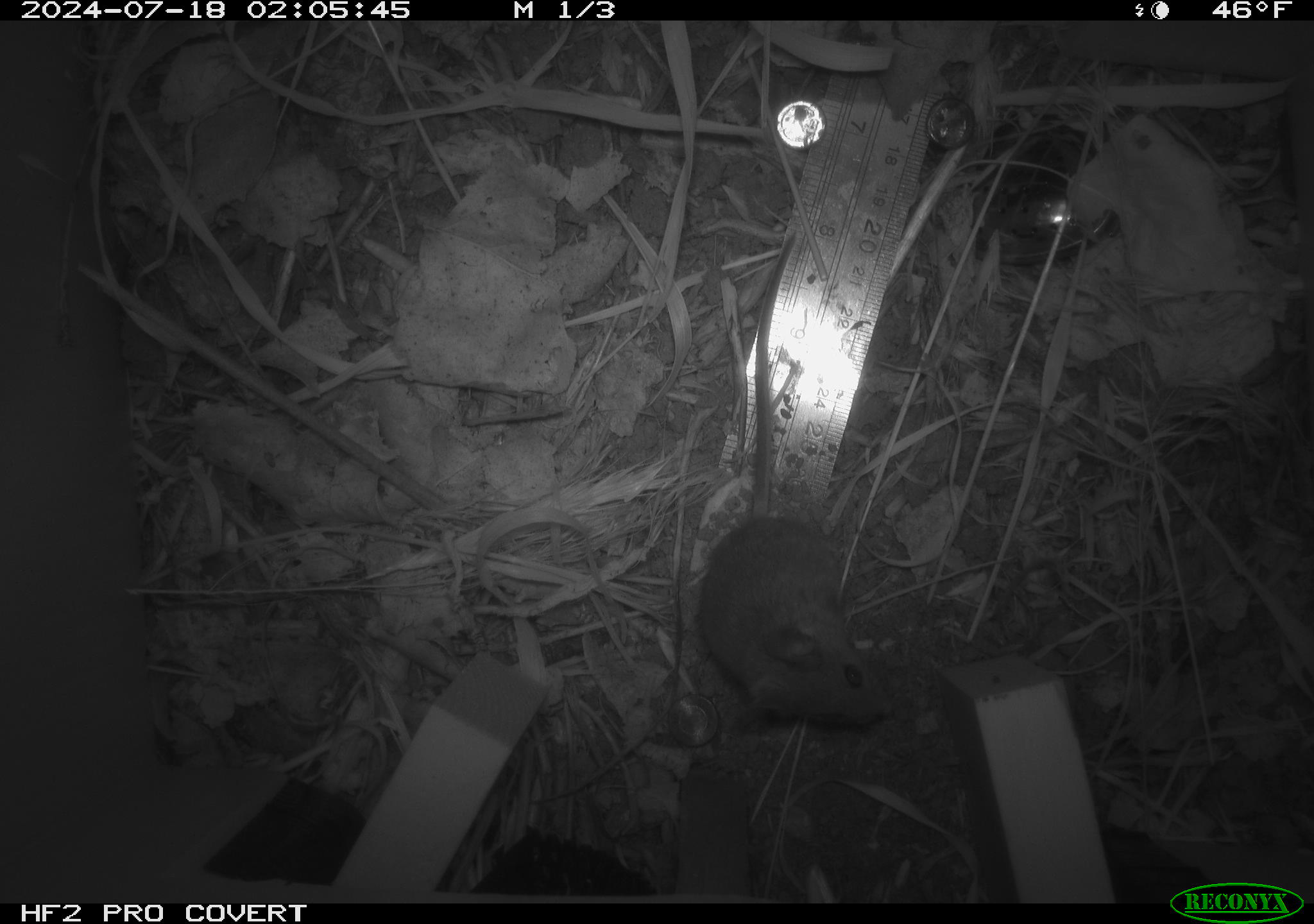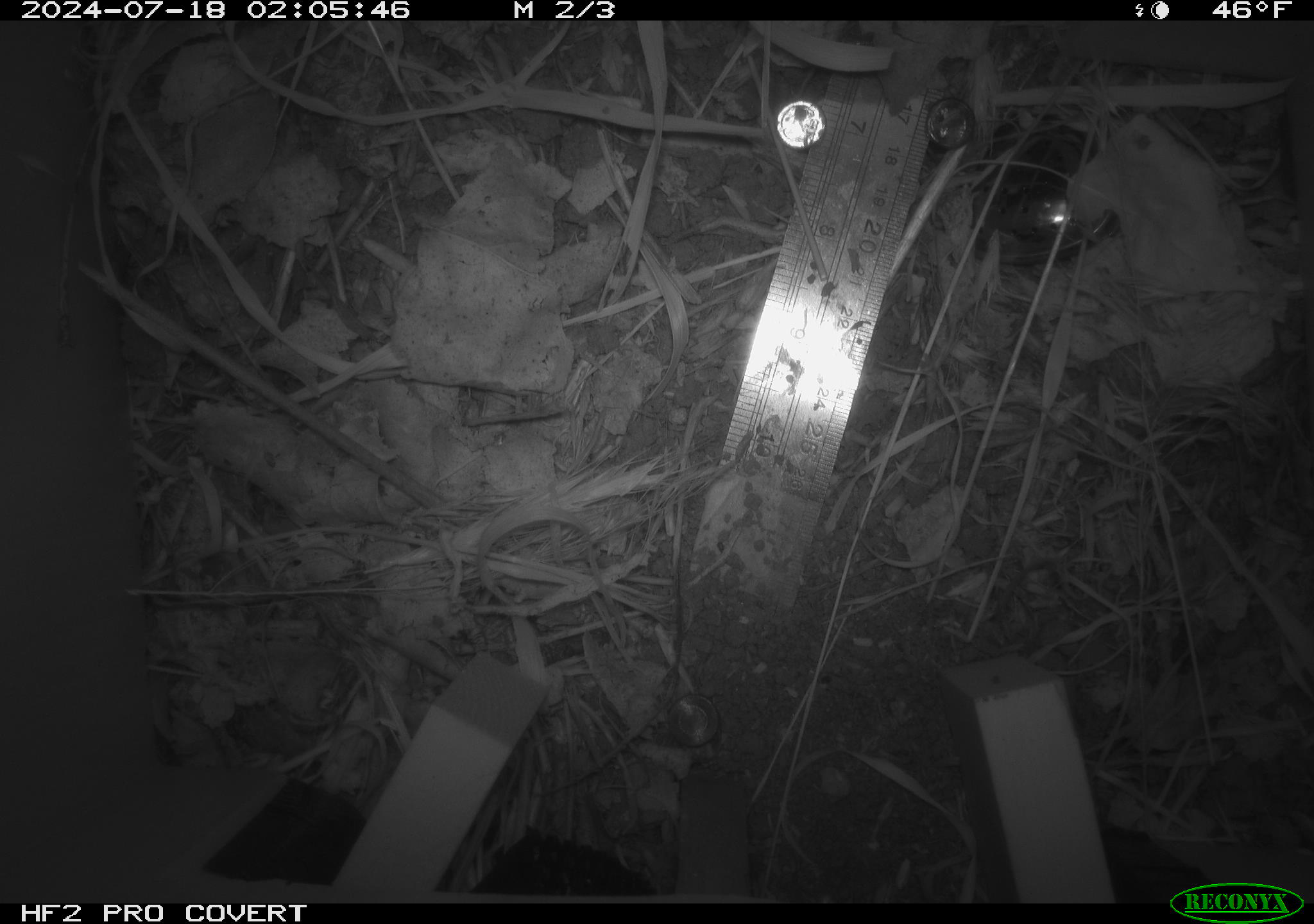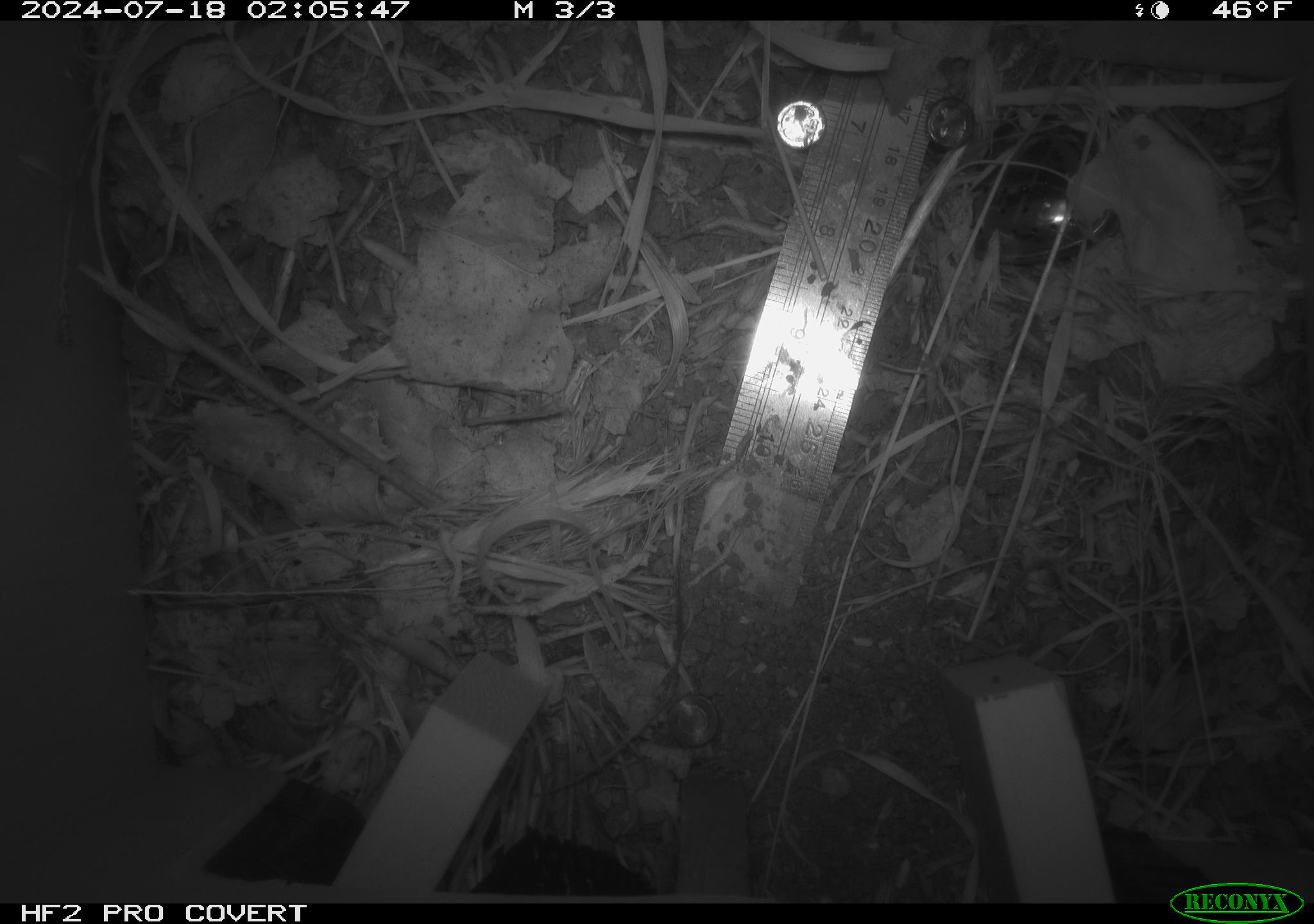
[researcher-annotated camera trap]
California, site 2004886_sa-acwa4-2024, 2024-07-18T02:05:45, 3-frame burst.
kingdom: Animalia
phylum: Chordata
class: Mammalia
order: Rodentia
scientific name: Rodentia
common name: mouse species